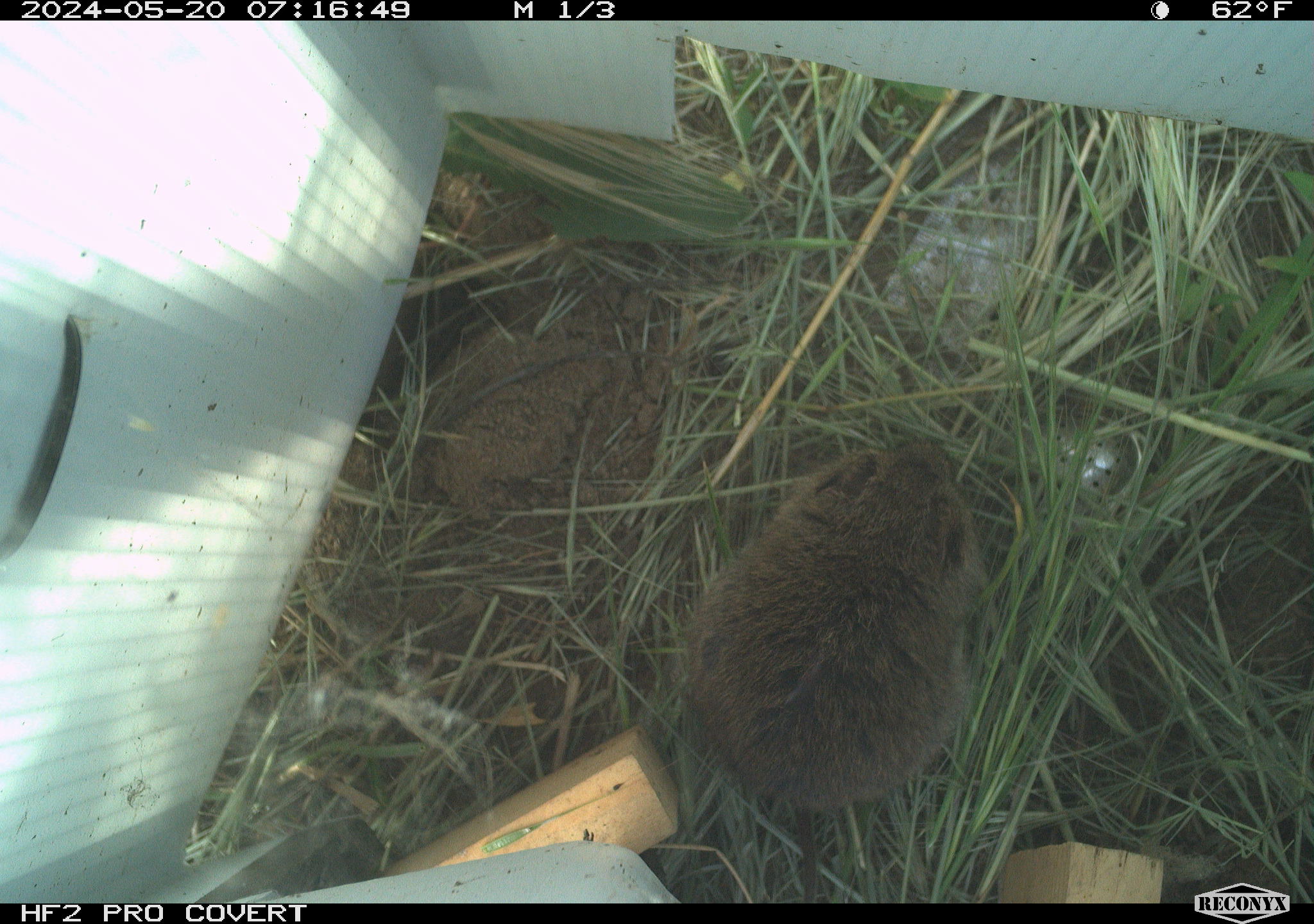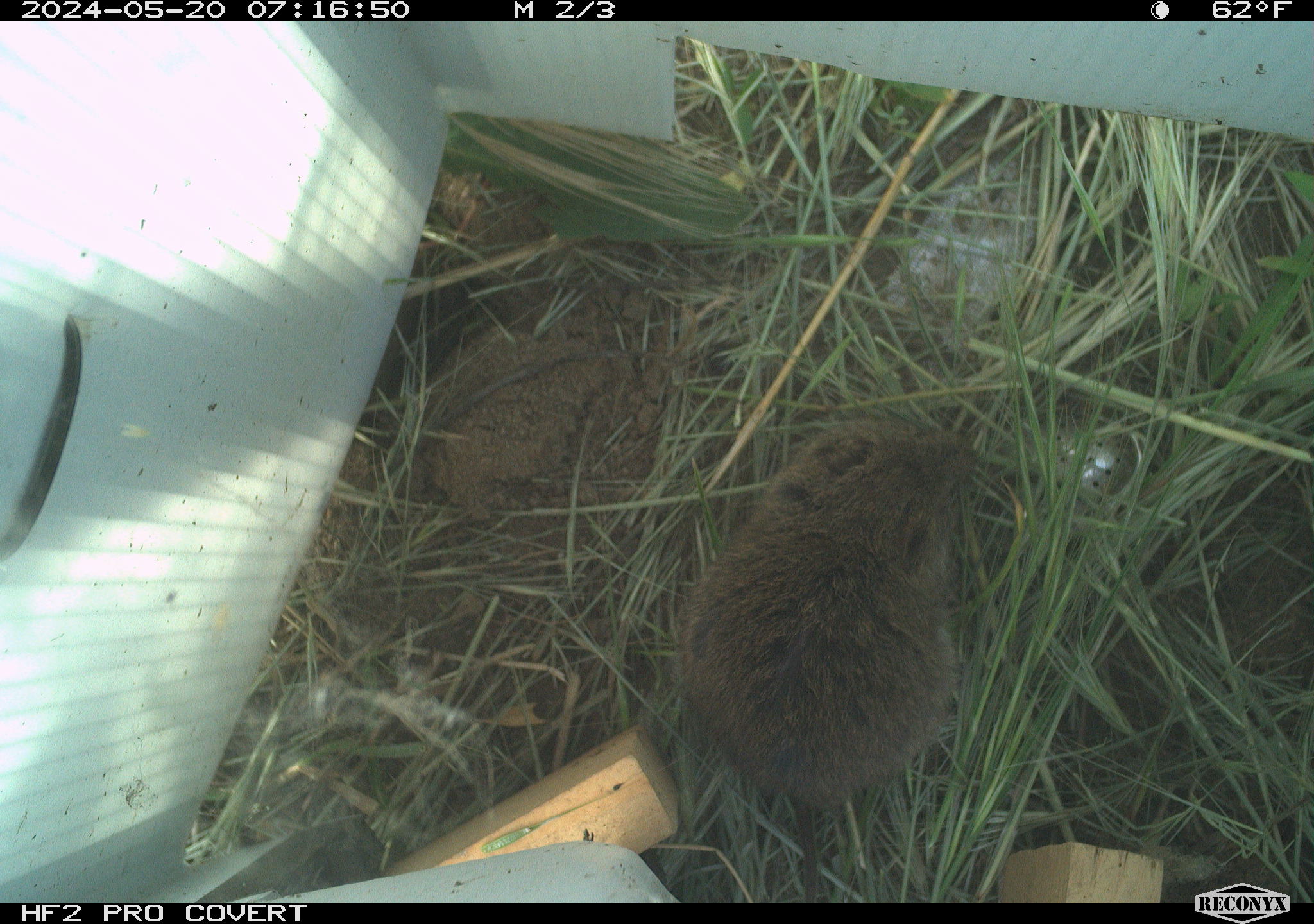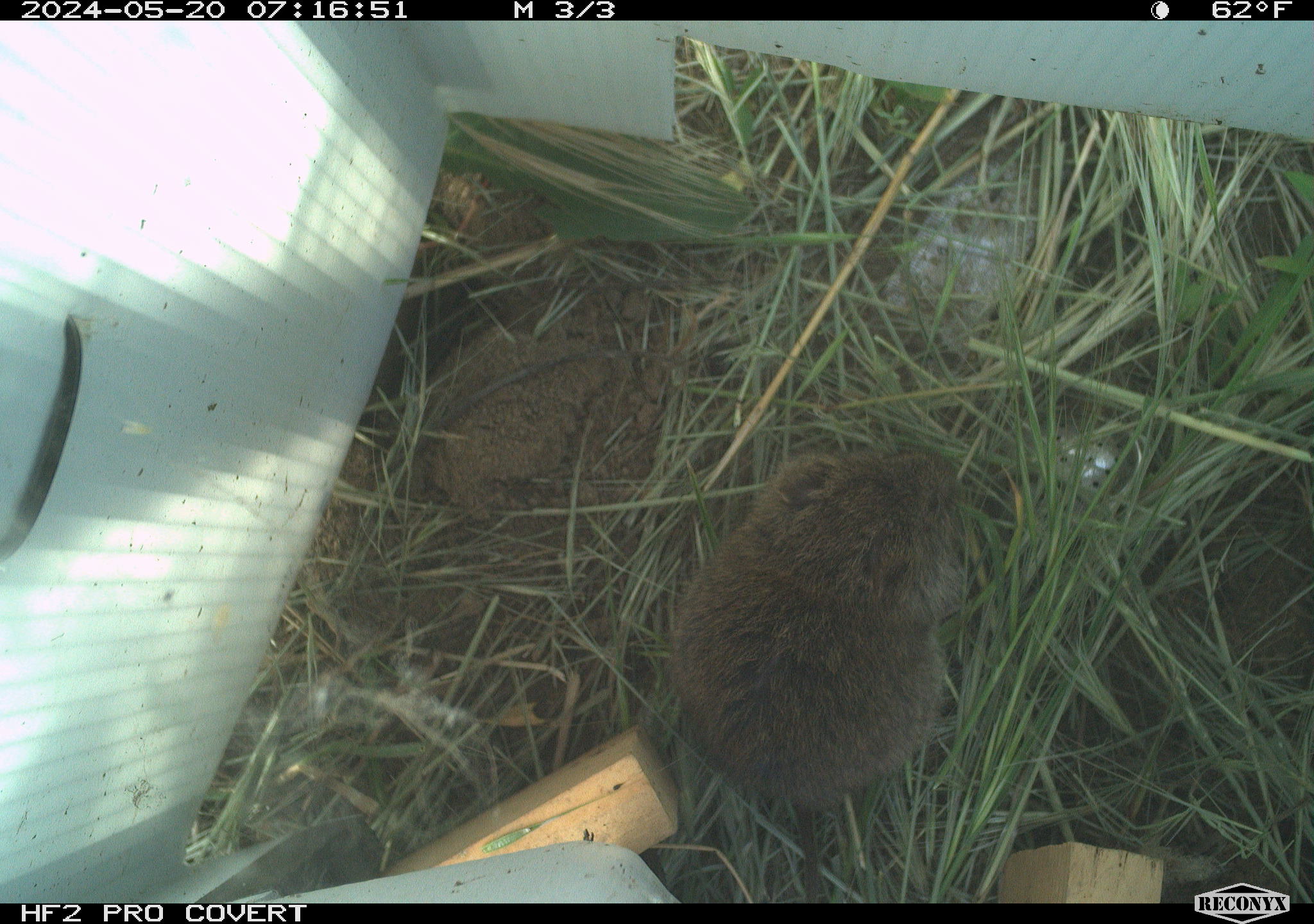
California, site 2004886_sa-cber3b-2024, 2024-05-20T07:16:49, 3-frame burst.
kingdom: Animalia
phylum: Chordata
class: Mammalia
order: Rodentia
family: Cricetidae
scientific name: Arvicolinae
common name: voles, lemmings, and muskrats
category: arvicolinae subfamily